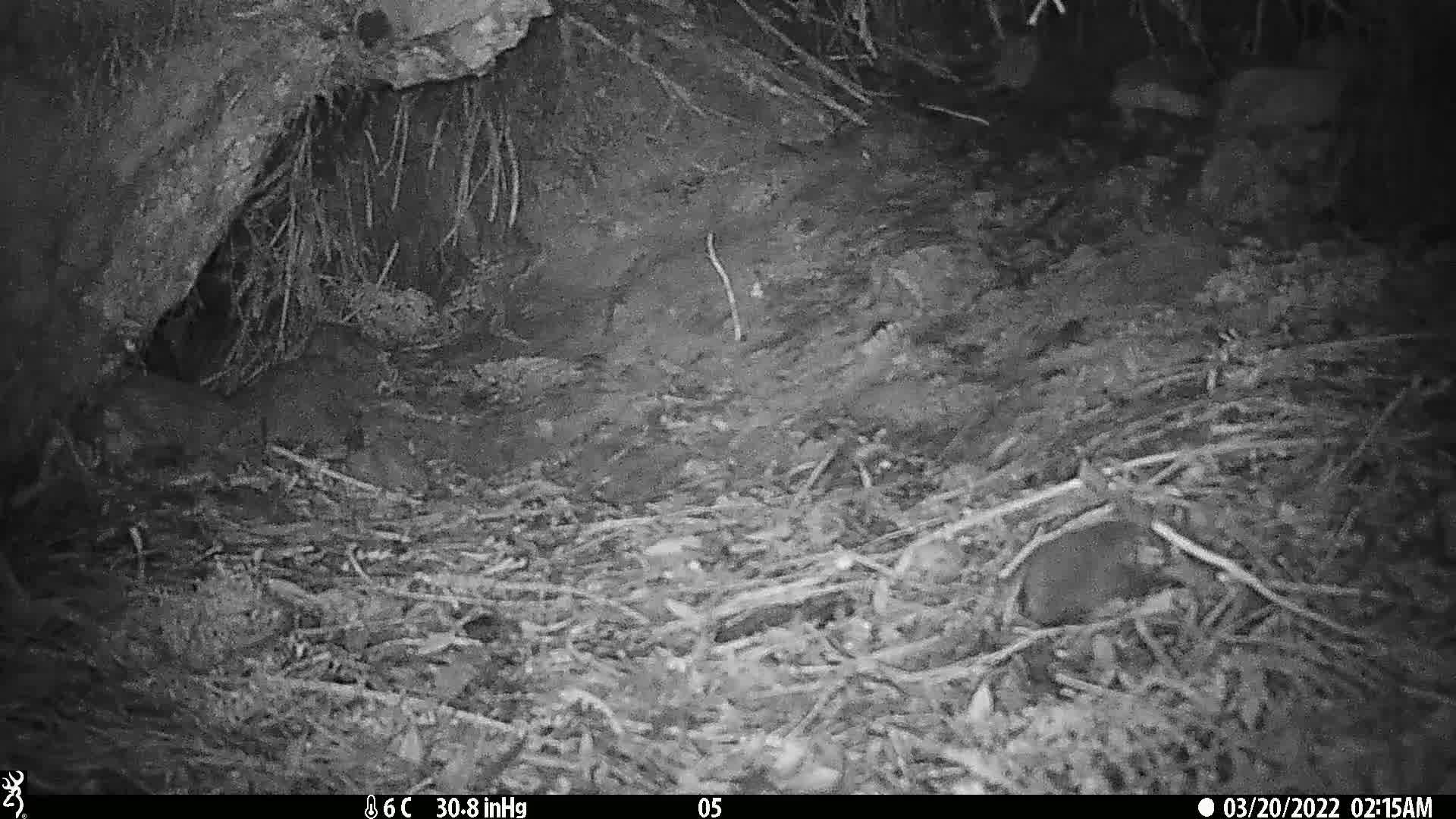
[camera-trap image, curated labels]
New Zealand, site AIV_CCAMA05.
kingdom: Animalia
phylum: Chordata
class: Mammalia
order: Rodentia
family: Muridae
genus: Mus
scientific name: Mus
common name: mouse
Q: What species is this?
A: Mouse (Mus).